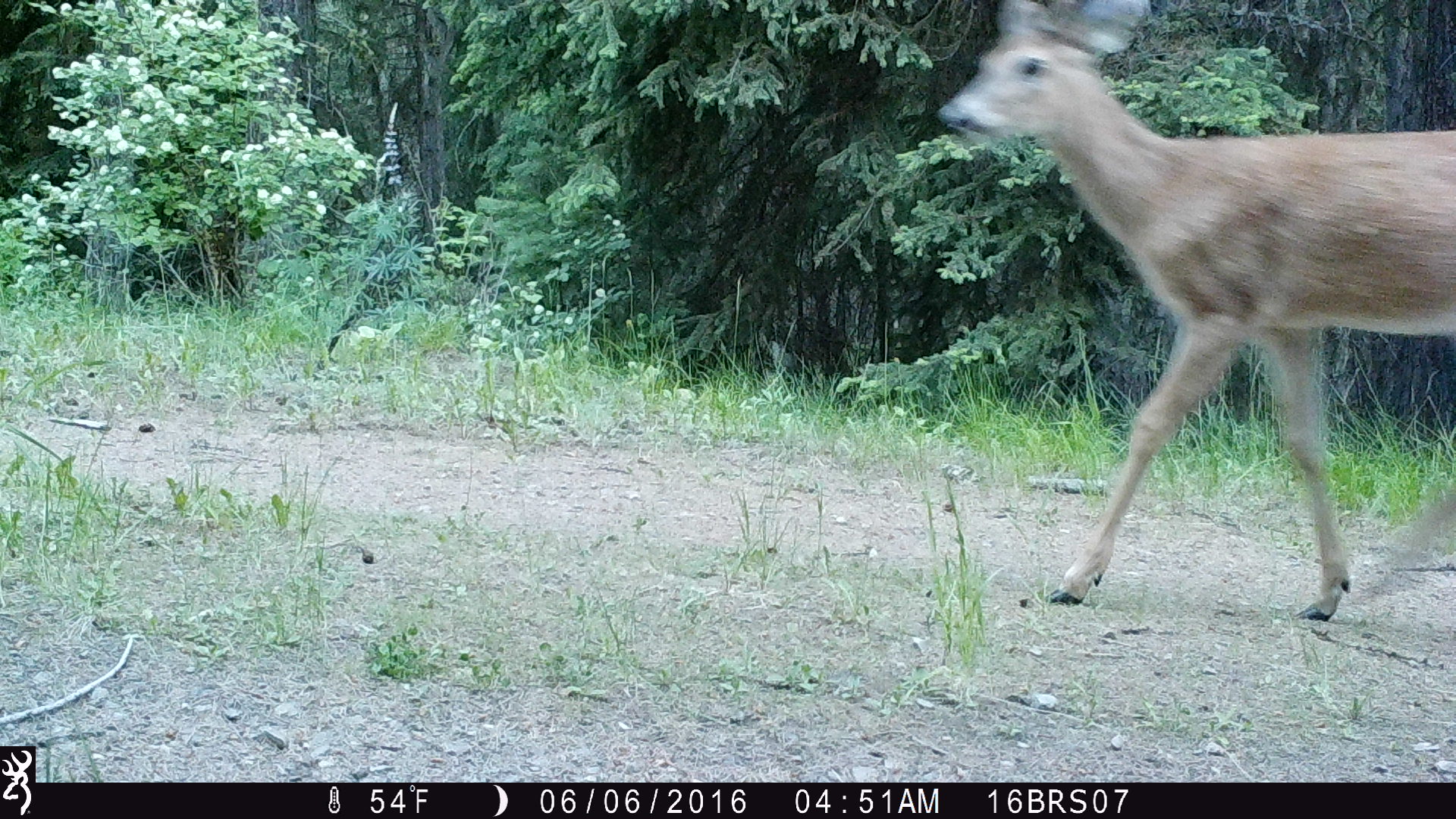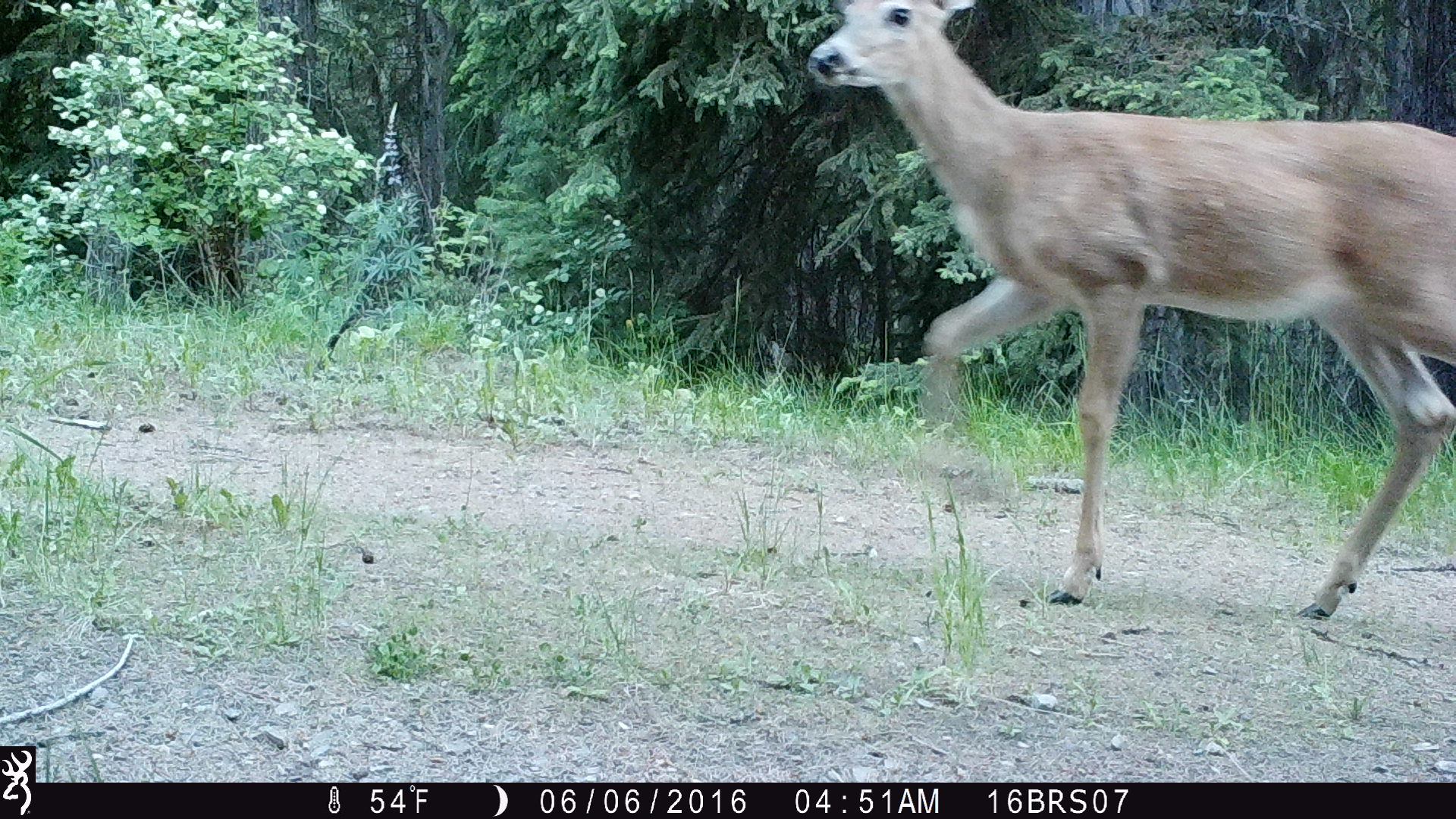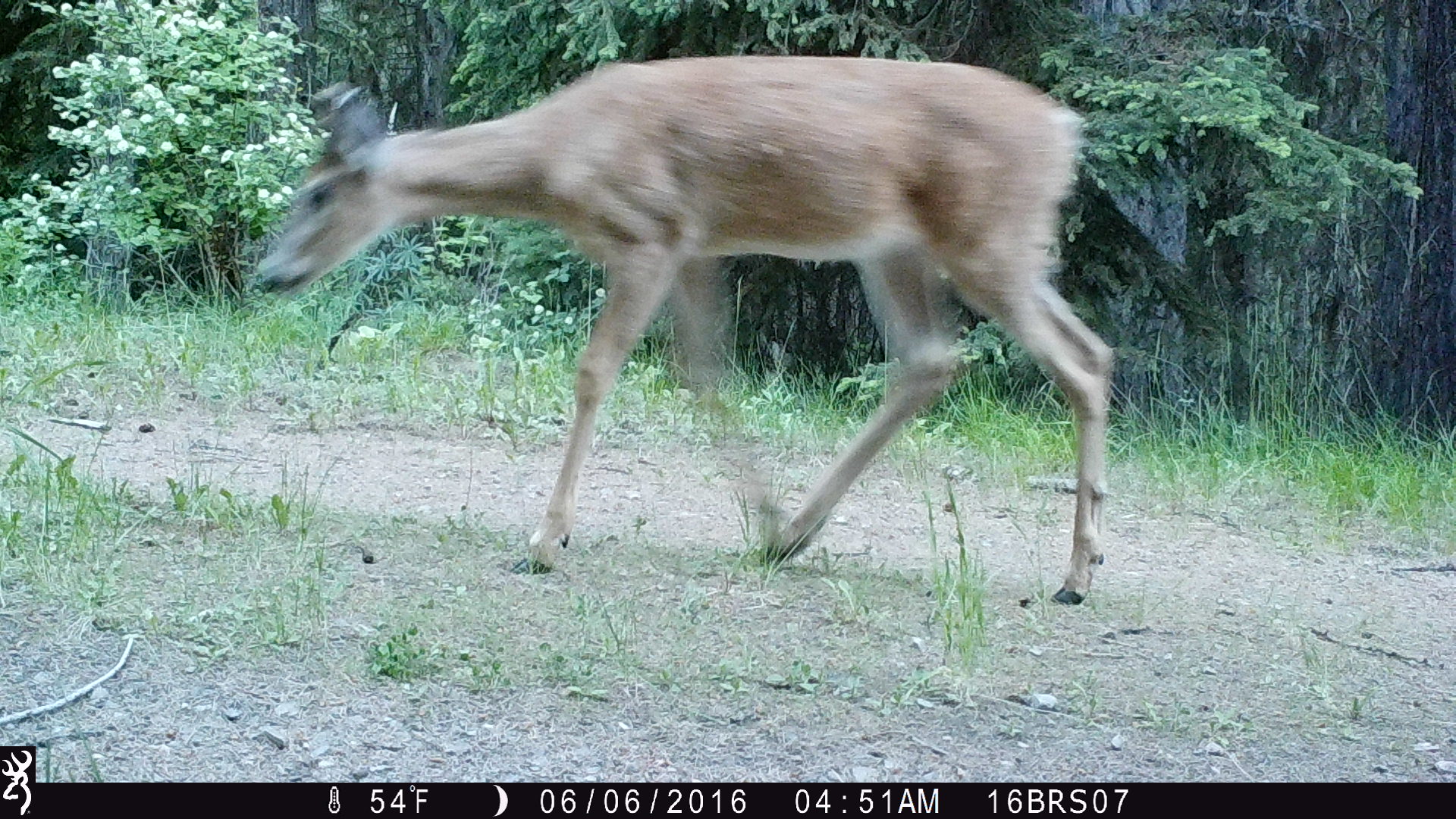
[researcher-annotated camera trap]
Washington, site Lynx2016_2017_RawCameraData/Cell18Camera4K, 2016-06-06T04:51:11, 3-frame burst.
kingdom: Animalia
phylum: Chordata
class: Mammalia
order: Artiodactyla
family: Cervidae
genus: Odocoileus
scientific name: Odocoileus virginianus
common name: white-tailed deer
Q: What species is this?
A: Odocoileus virginianus (white-tailed deer).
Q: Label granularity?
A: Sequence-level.